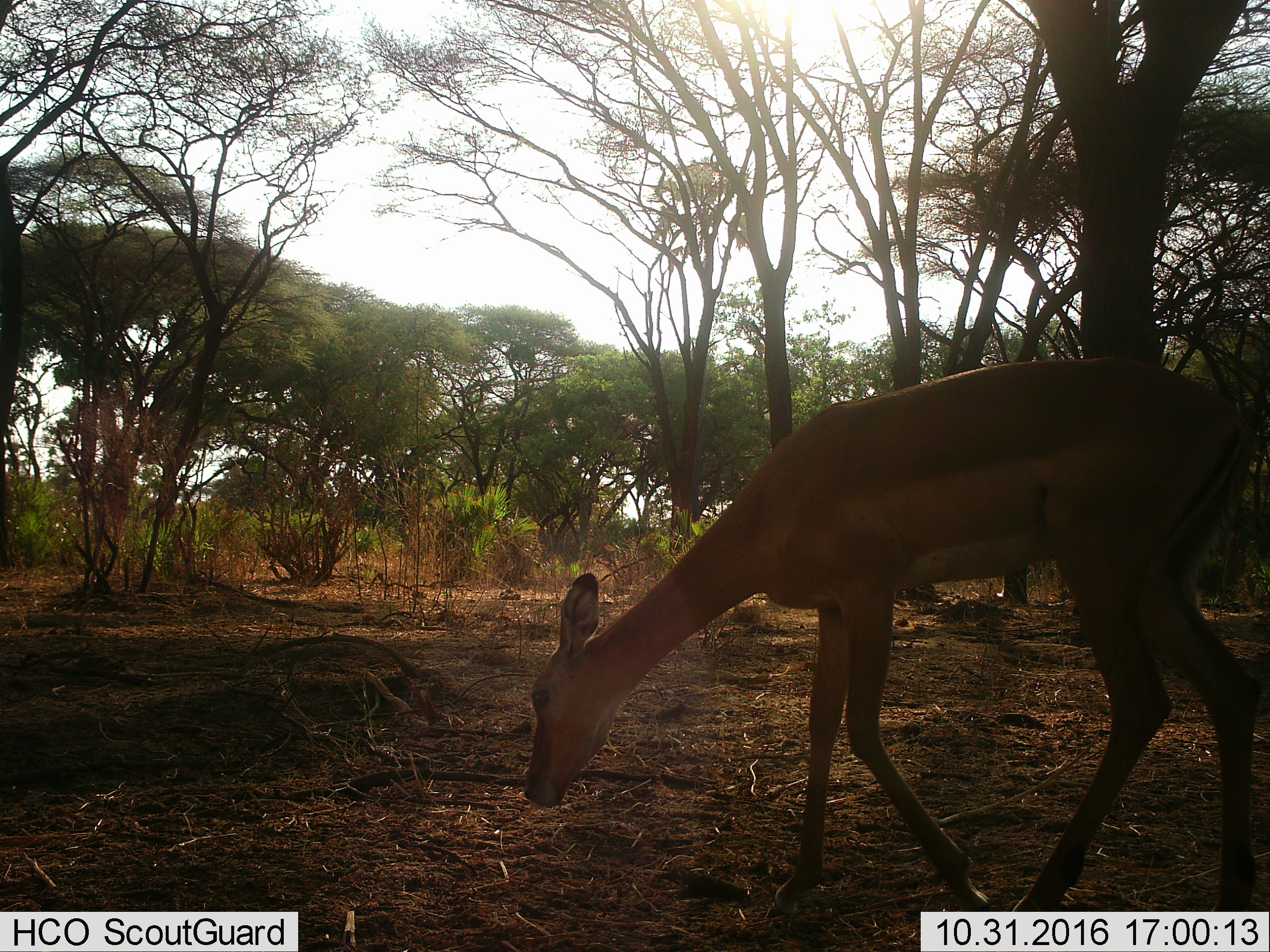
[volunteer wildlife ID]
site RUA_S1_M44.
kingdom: Animalia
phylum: Chordata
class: Mammalia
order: Artiodactyla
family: Bovidae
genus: Aepyceros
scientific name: Aepyceros melampus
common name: impala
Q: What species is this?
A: Impala (Aepyceros melampus).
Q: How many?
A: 1.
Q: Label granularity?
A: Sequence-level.